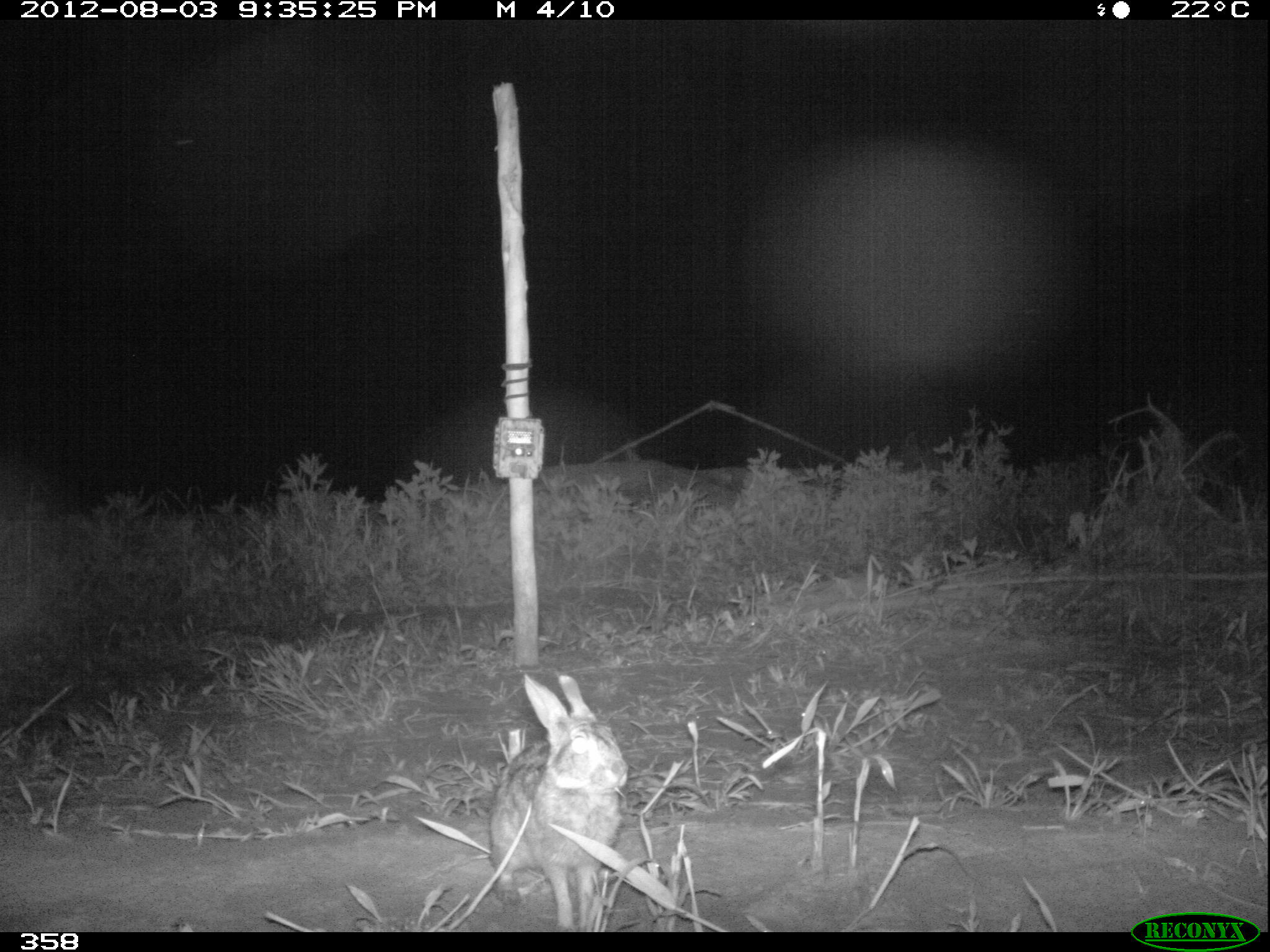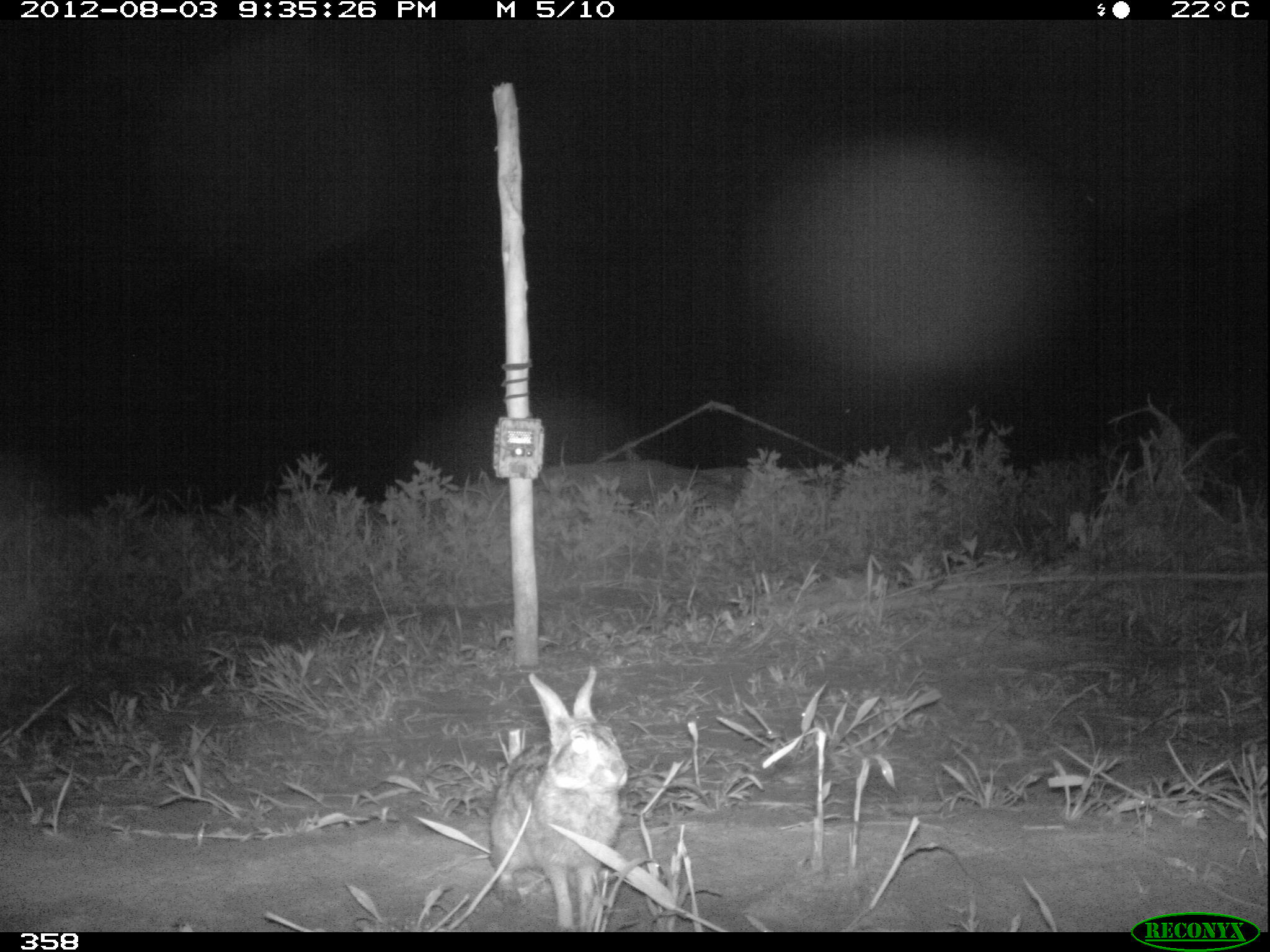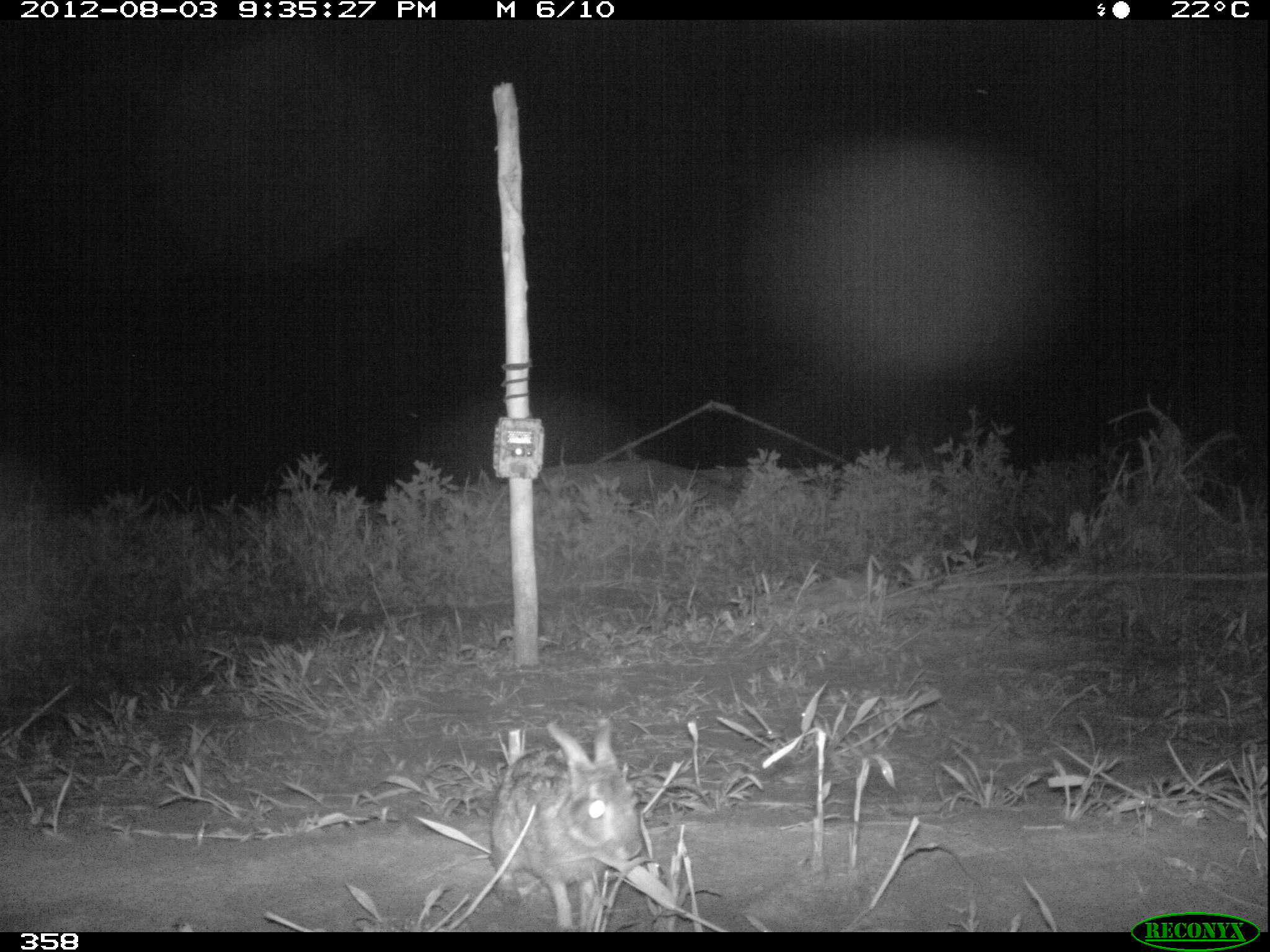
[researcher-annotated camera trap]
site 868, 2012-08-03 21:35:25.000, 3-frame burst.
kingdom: Animalia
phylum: Chordata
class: Mammalia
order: Lagomorpha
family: Leporidae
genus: Sylvilagus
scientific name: Sylvilagus brasiliensis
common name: tapeti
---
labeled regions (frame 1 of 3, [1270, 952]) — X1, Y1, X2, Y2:
sylvilagus brasiliensis: 484, 672, 630, 931